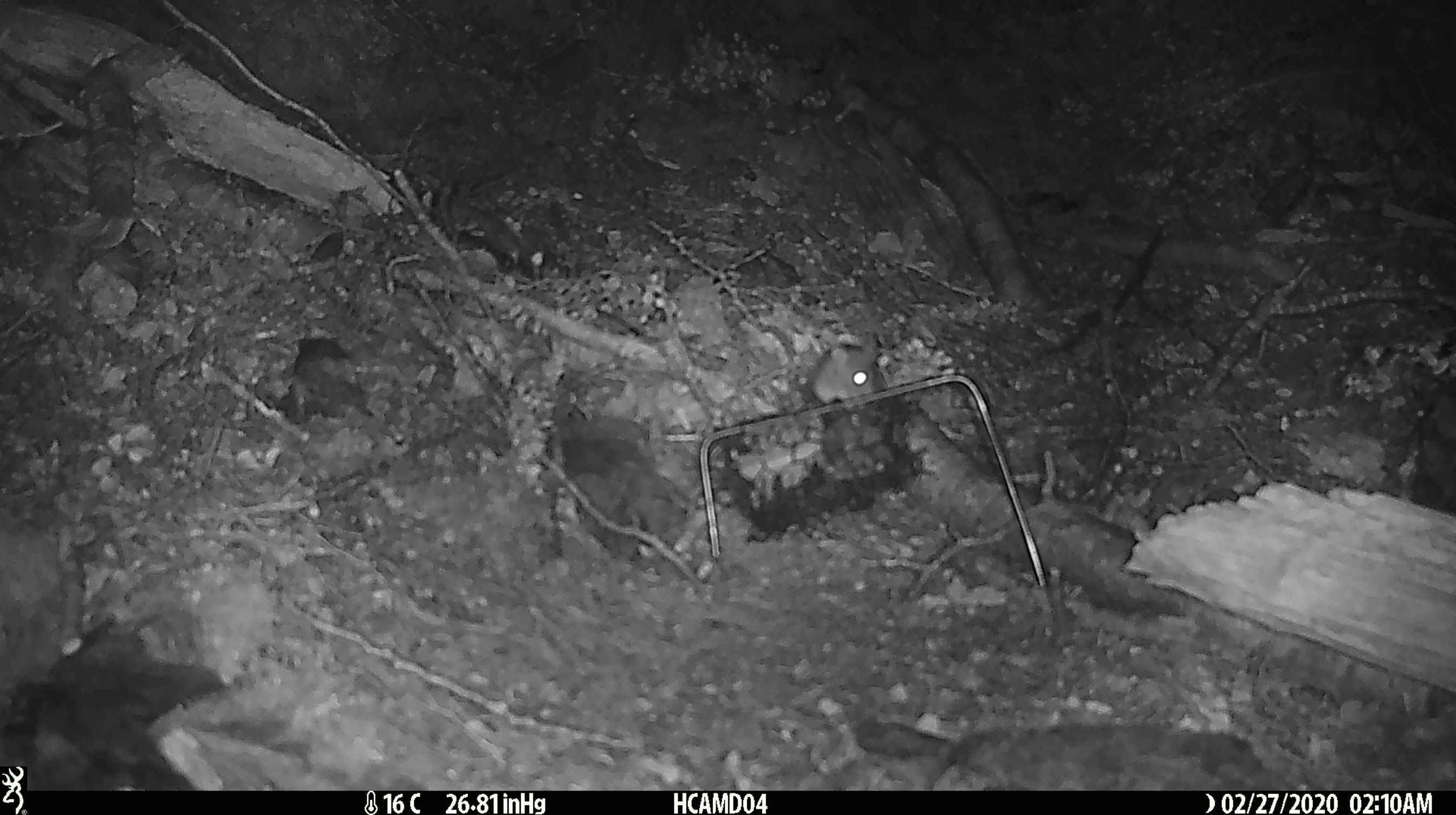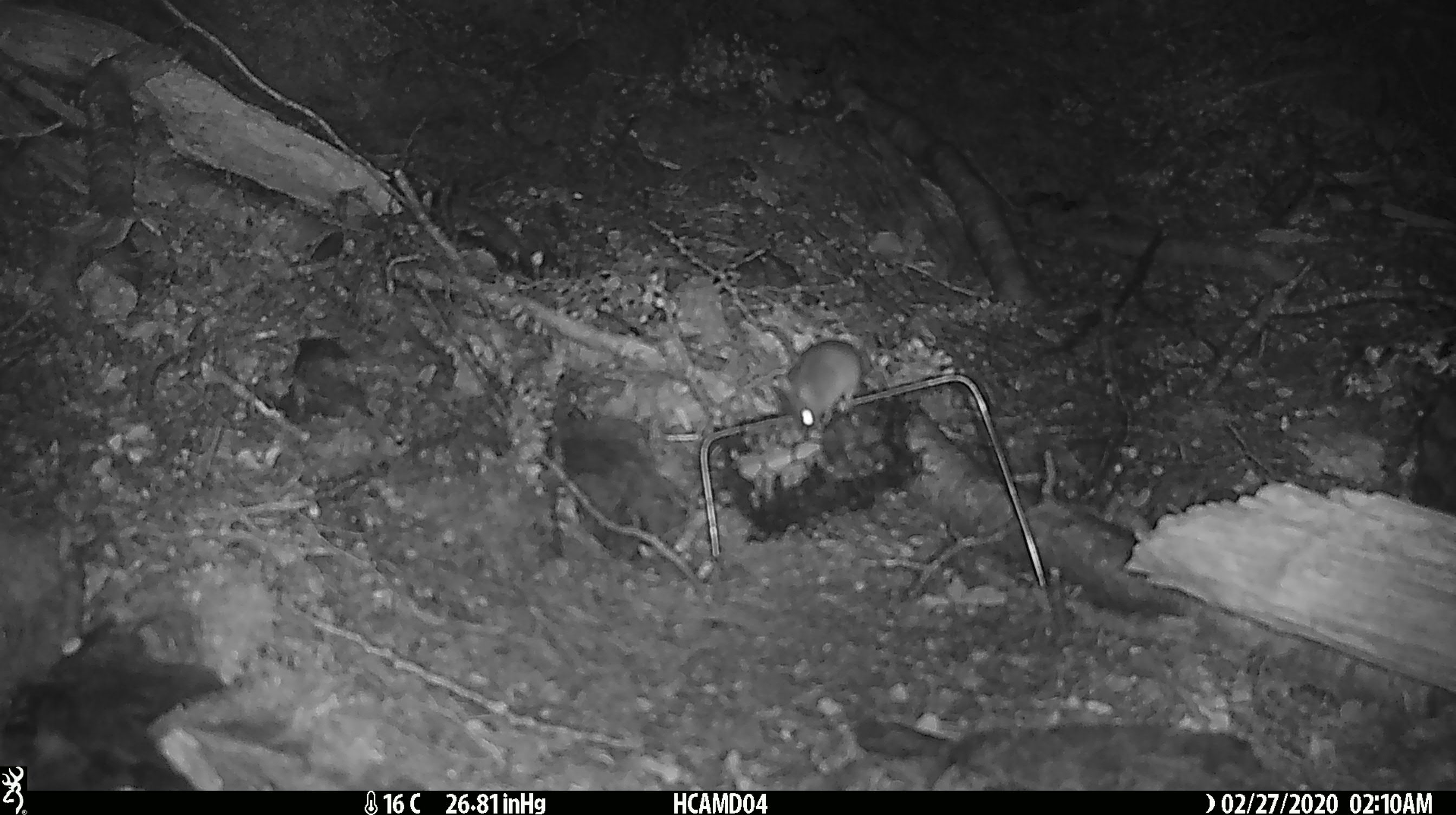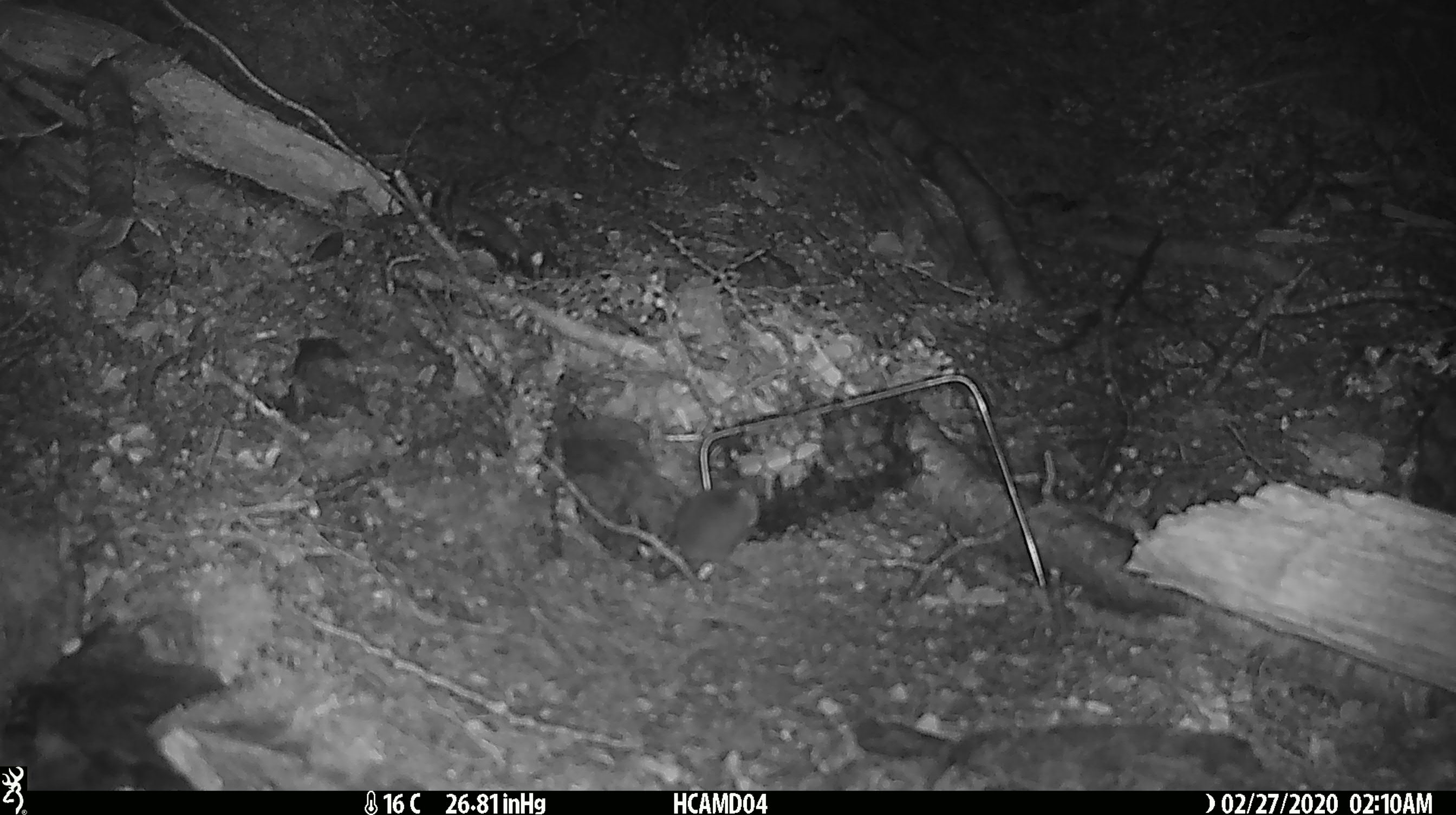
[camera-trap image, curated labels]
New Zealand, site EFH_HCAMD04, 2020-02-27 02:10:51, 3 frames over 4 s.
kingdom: Animalia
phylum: Chordata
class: Mammalia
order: Rodentia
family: Muridae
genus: Mus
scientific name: Mus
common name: mouse